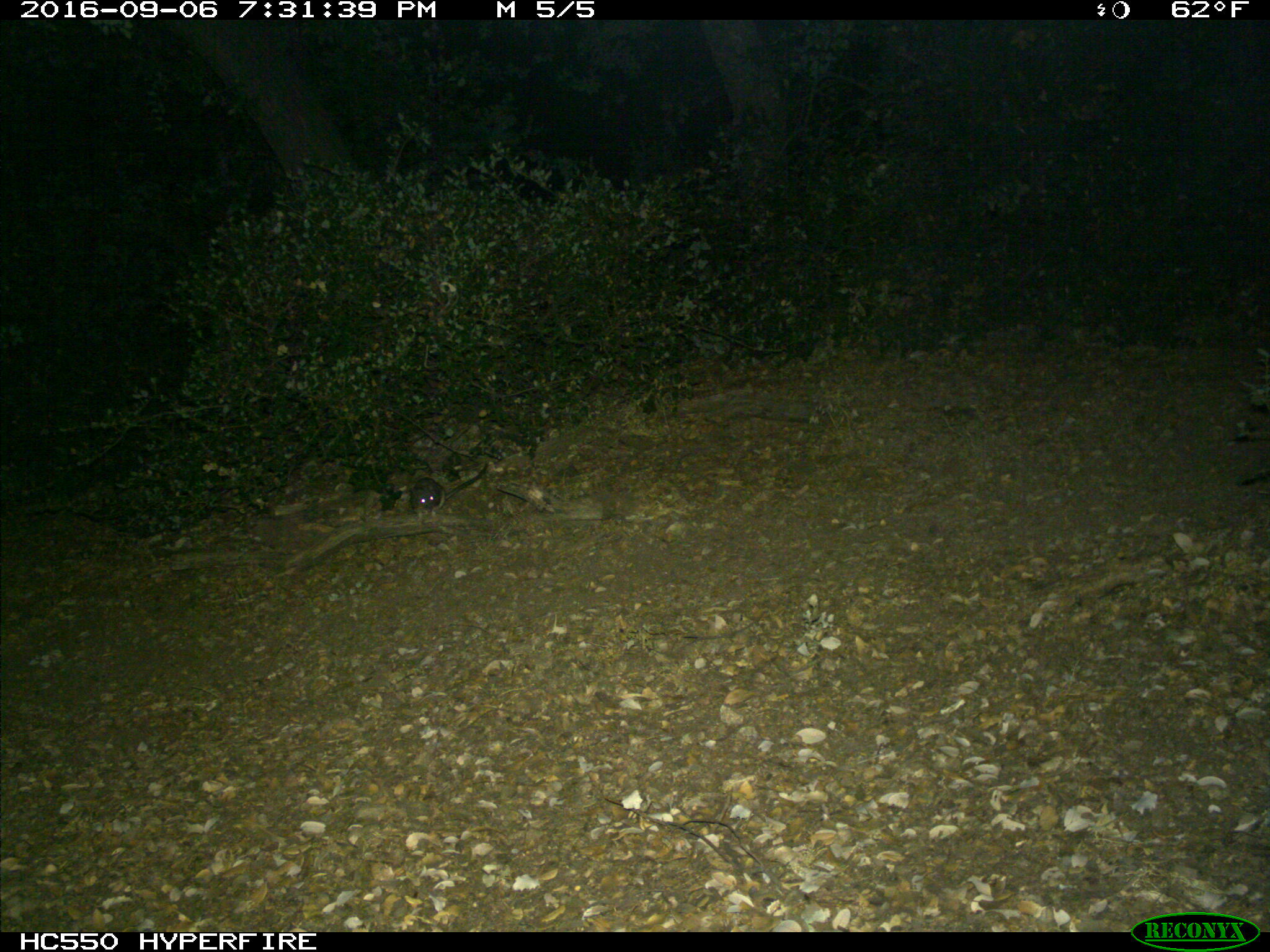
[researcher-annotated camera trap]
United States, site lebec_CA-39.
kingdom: Animalia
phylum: Chordata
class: Mammalia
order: Rodentia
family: Cricetidae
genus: Neotoma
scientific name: Neotoma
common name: pack rat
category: unidentified pack rat